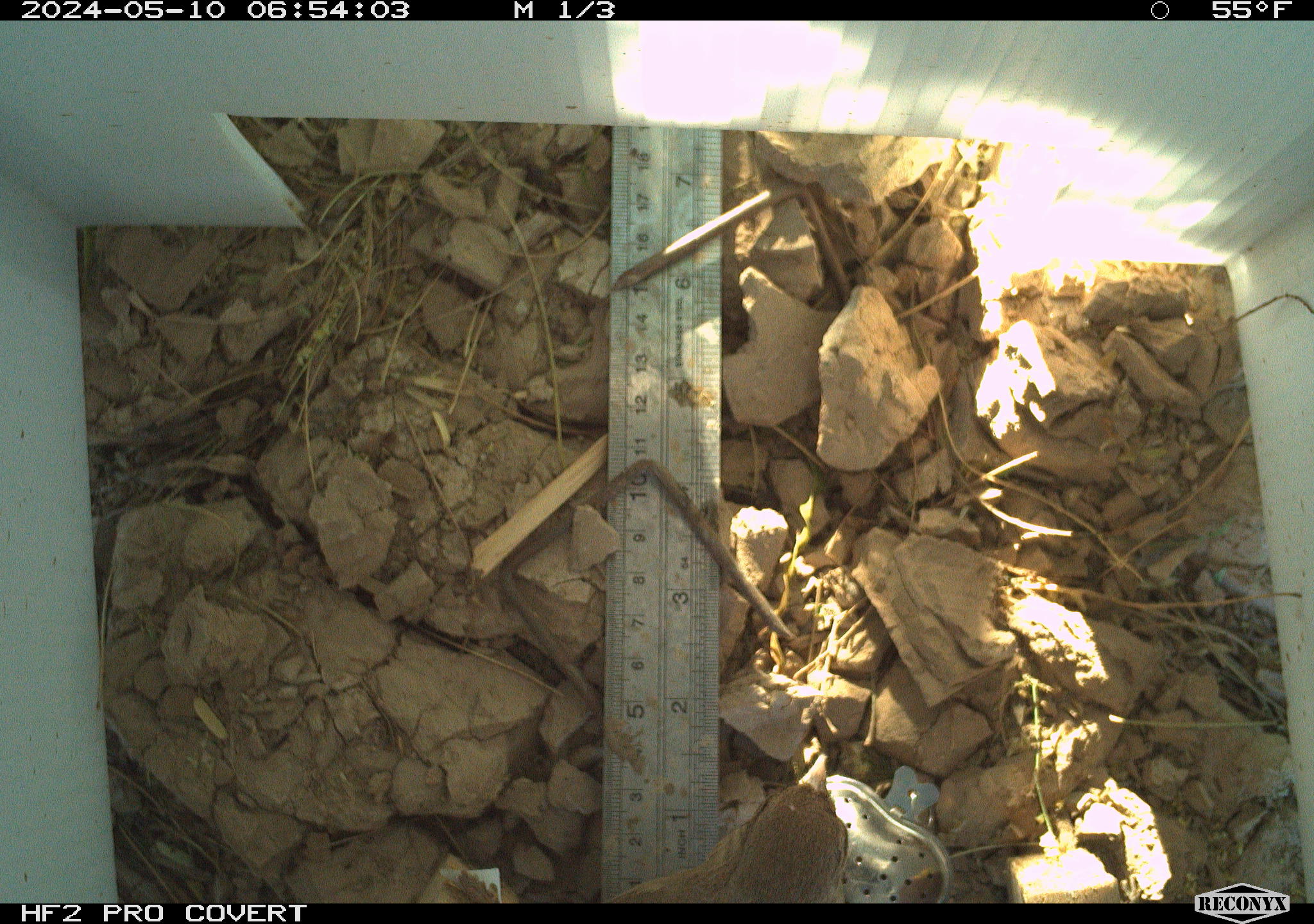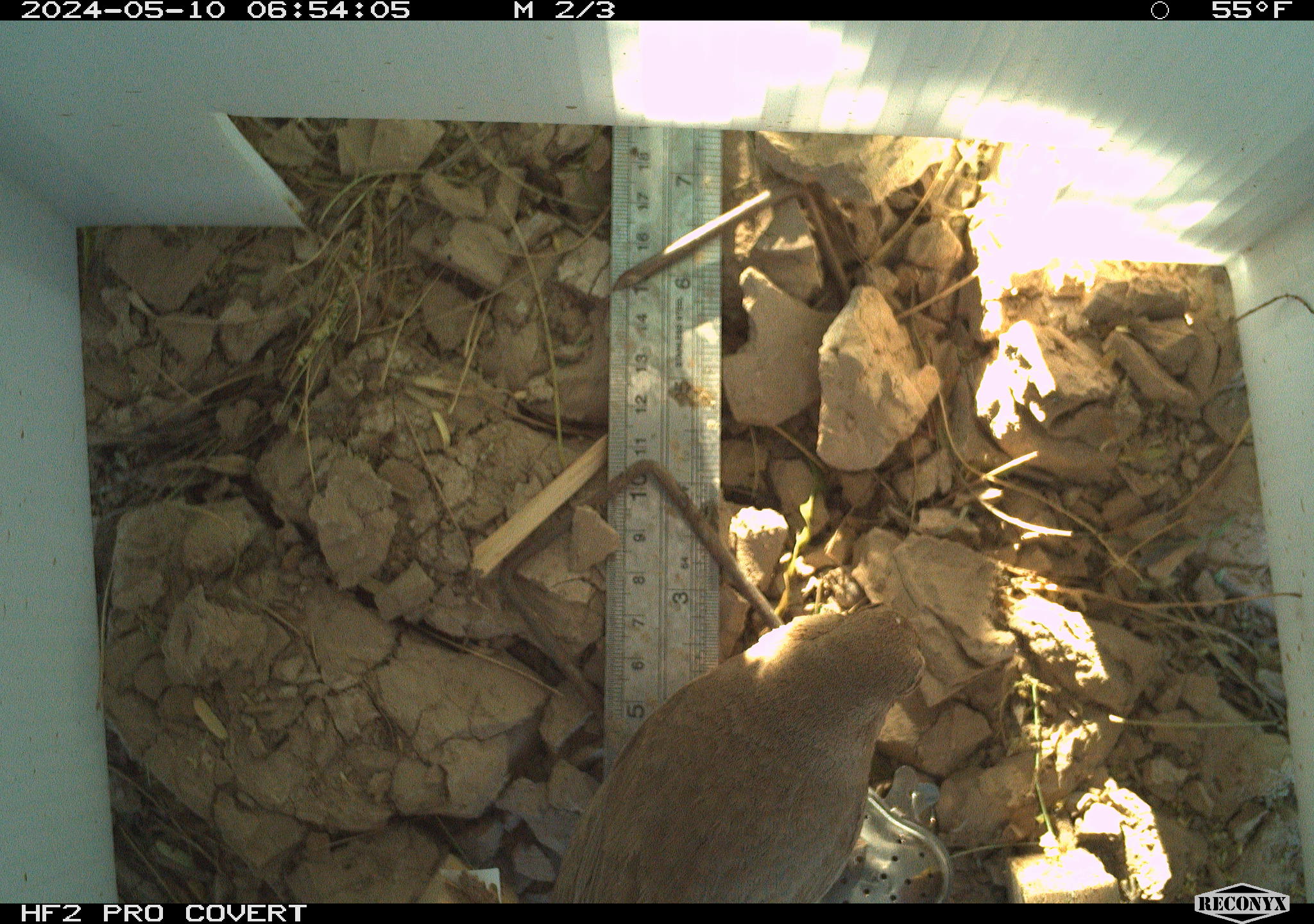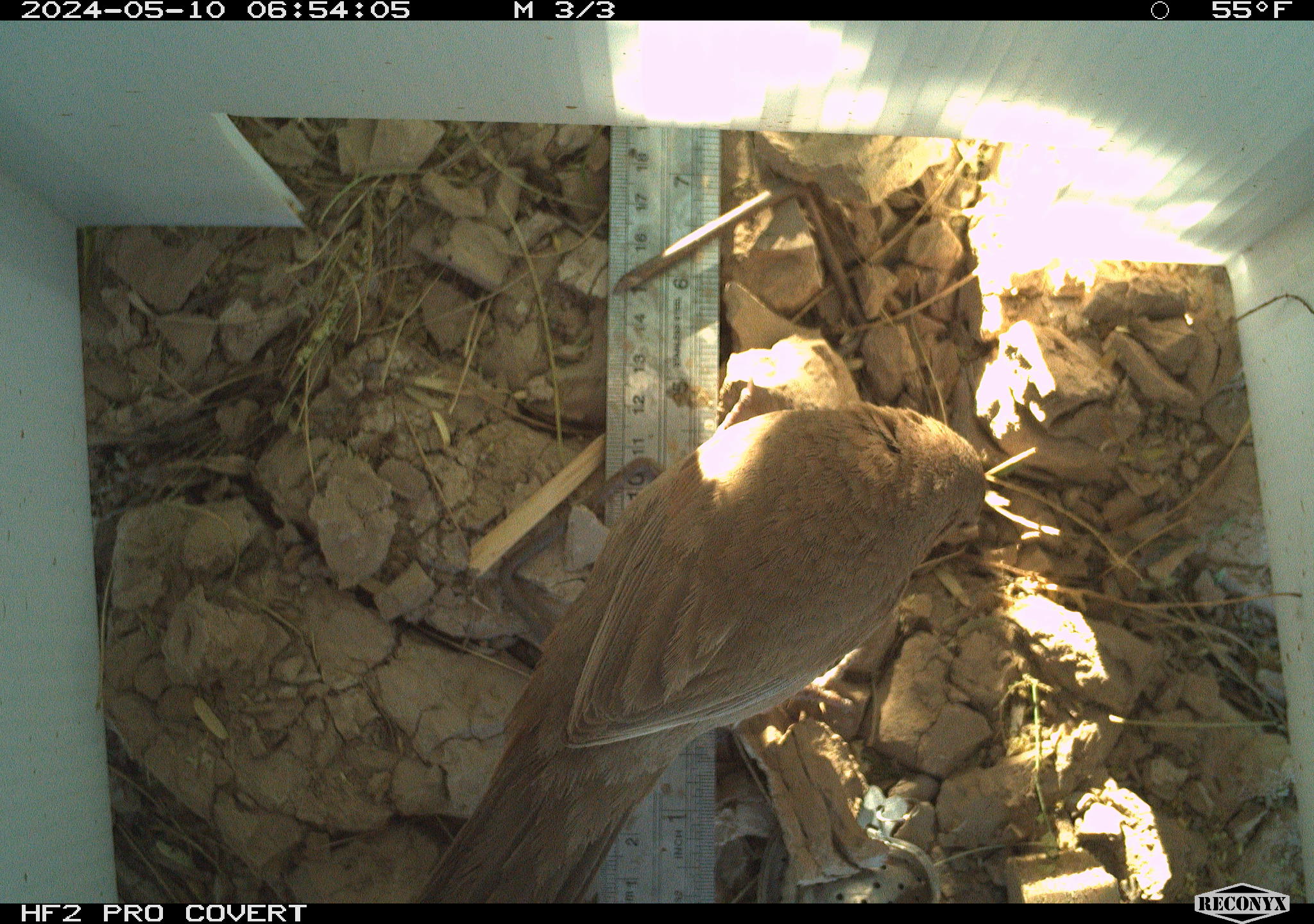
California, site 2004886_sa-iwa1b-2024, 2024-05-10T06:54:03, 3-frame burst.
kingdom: Animalia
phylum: Chordata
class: Aves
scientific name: Aves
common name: bird